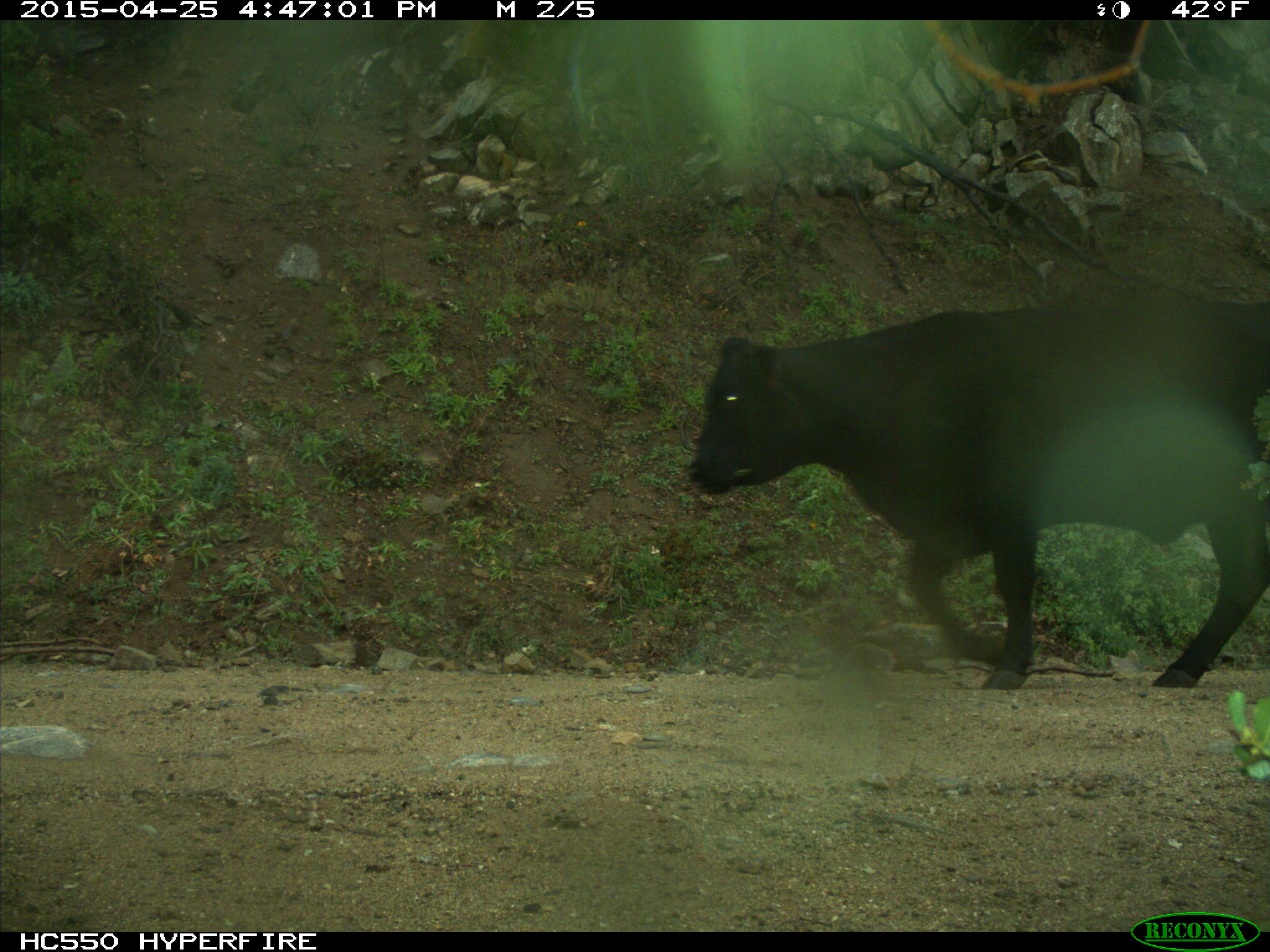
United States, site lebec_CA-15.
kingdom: Animalia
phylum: Chordata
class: Mammalia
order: Artiodactyla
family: Bovidae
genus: Bos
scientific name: Bos taurus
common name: domestic cow